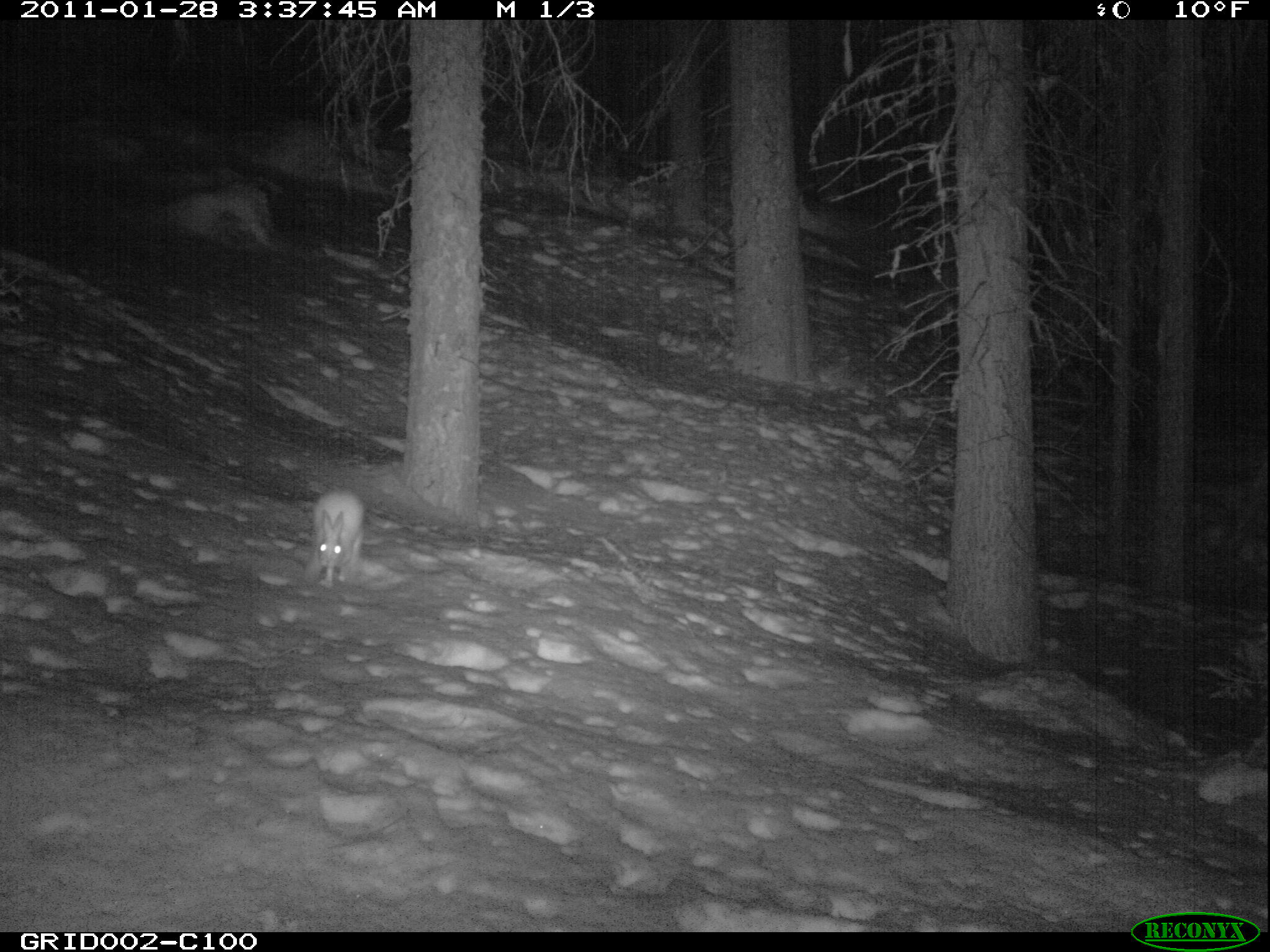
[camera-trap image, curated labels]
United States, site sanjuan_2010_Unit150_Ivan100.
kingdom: Animalia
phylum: Chordata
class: Mammalia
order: Lagomorpha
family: Leporidae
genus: Lepus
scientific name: Lepus americanus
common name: snowshoe hare